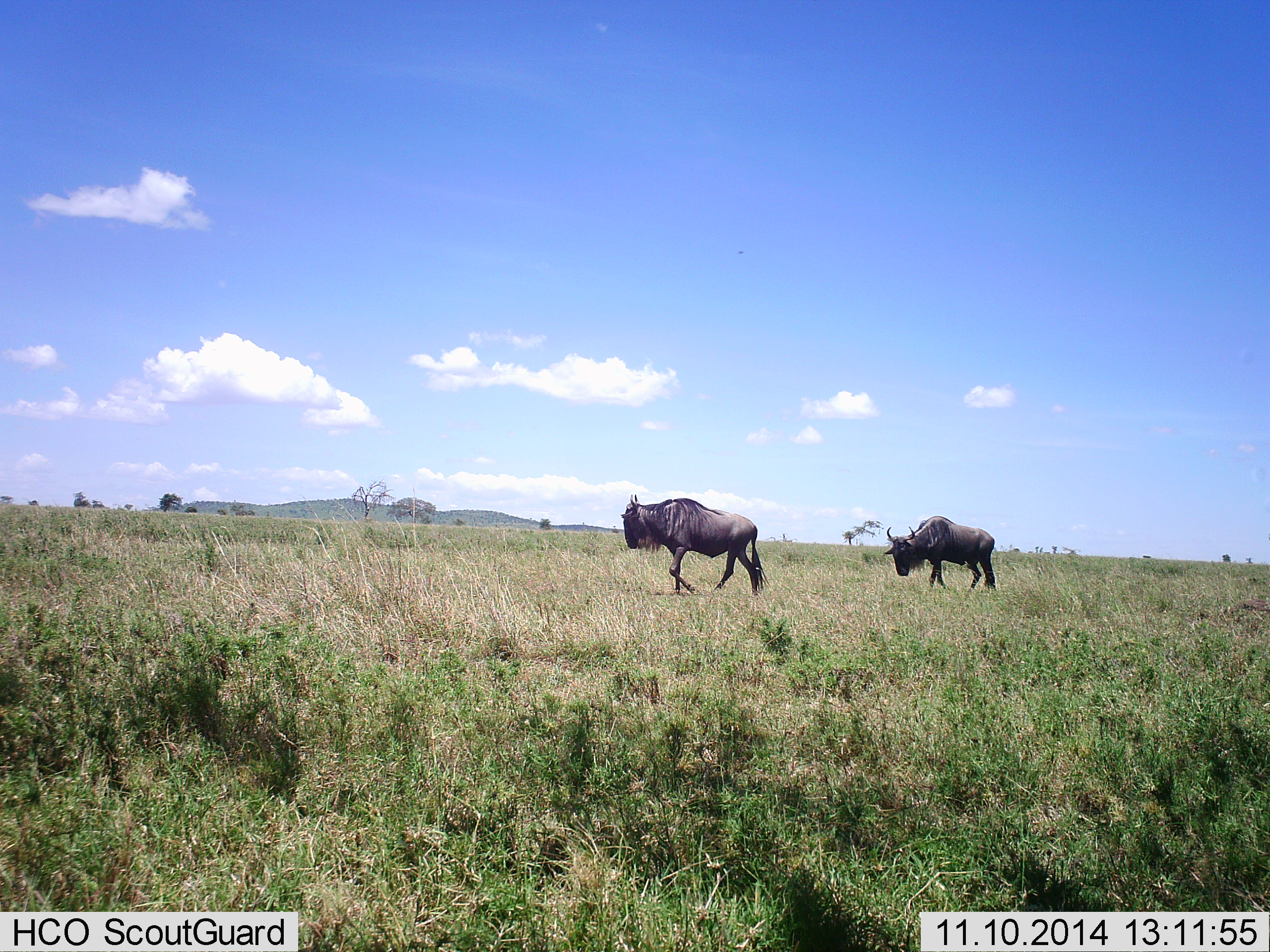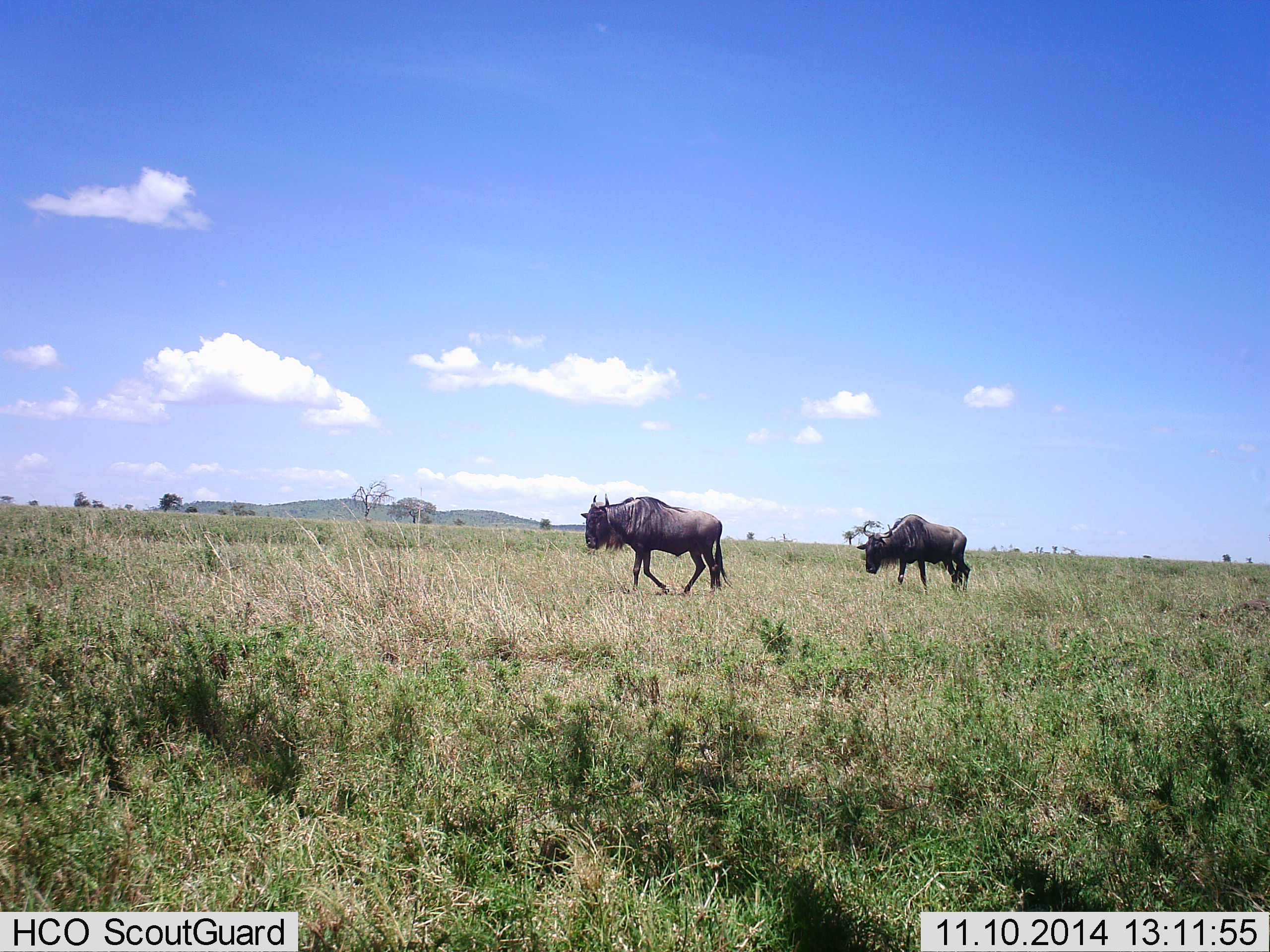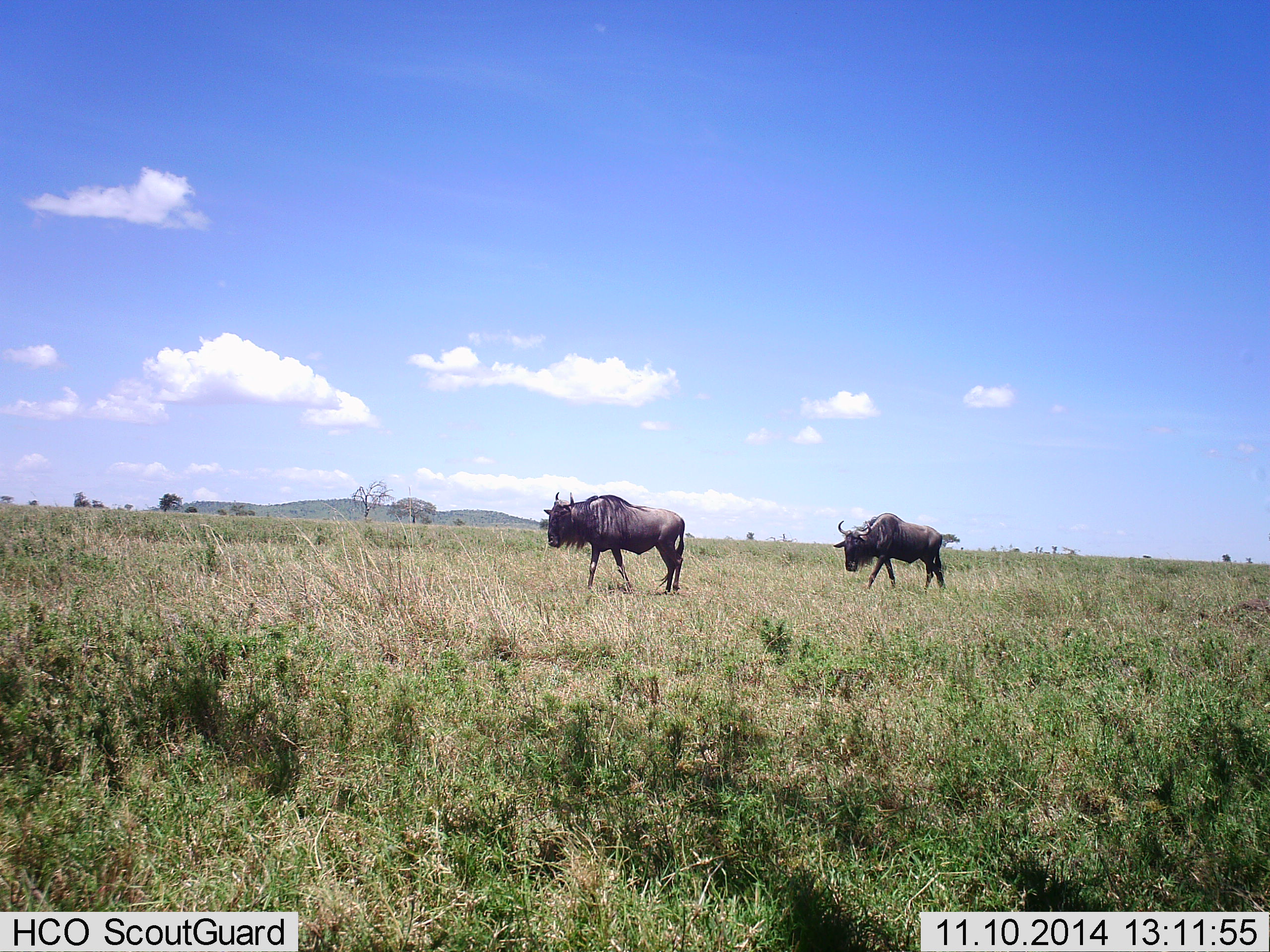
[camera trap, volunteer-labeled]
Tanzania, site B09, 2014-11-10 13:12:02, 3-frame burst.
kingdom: Animalia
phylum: Chordata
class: Mammalia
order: Artiodactyla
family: Bovidae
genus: Connochaetes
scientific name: Connochaetes taurinus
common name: blue wildebeest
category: wildebeest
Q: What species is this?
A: Wildebeest (blue wildebeest) (Connochaetes taurinus).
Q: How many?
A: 2.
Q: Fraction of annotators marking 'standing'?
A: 0%.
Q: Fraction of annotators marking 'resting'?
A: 0%.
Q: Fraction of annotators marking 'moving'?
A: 100%.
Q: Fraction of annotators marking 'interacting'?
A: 0%.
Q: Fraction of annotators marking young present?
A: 0%.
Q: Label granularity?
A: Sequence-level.